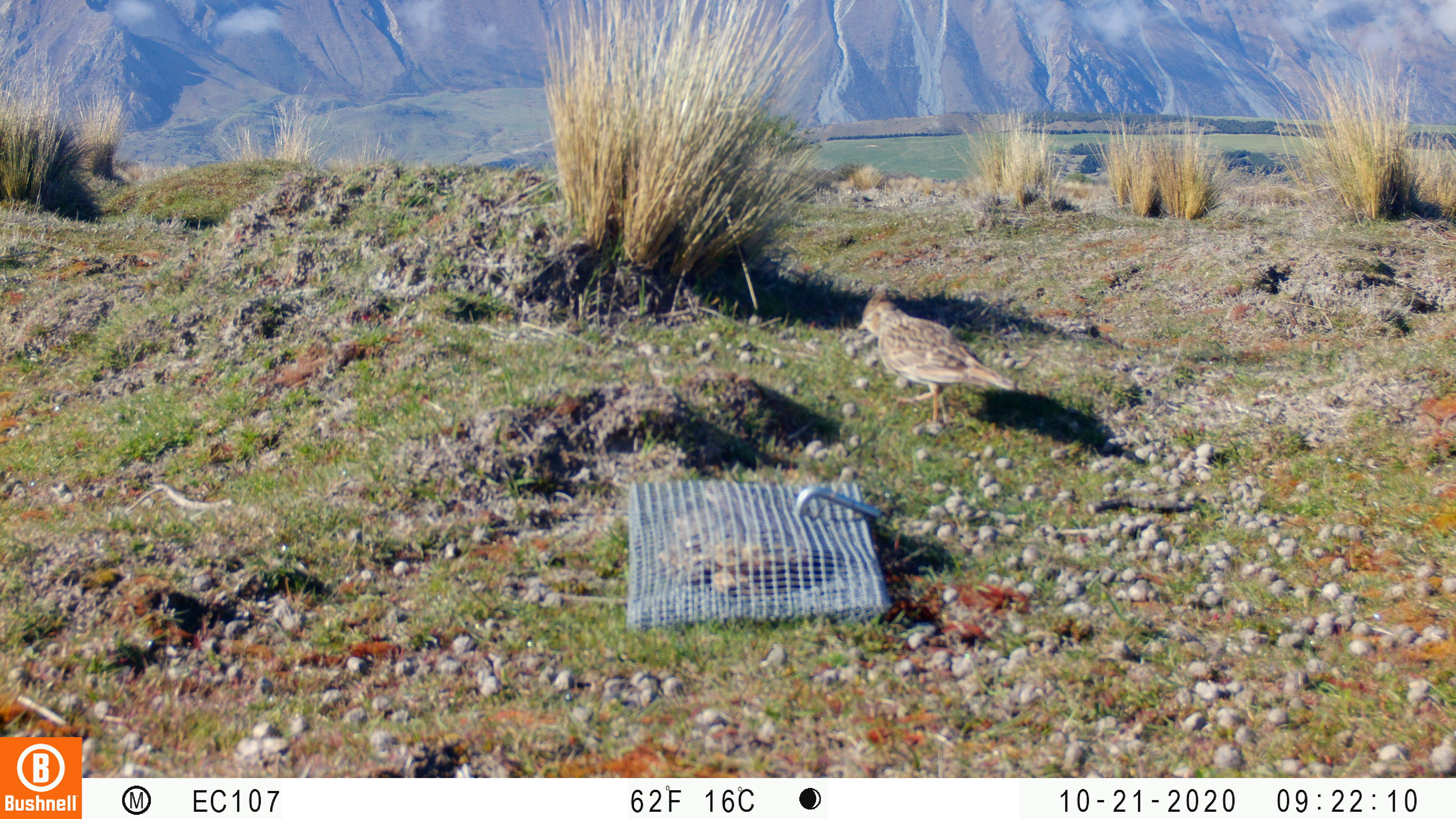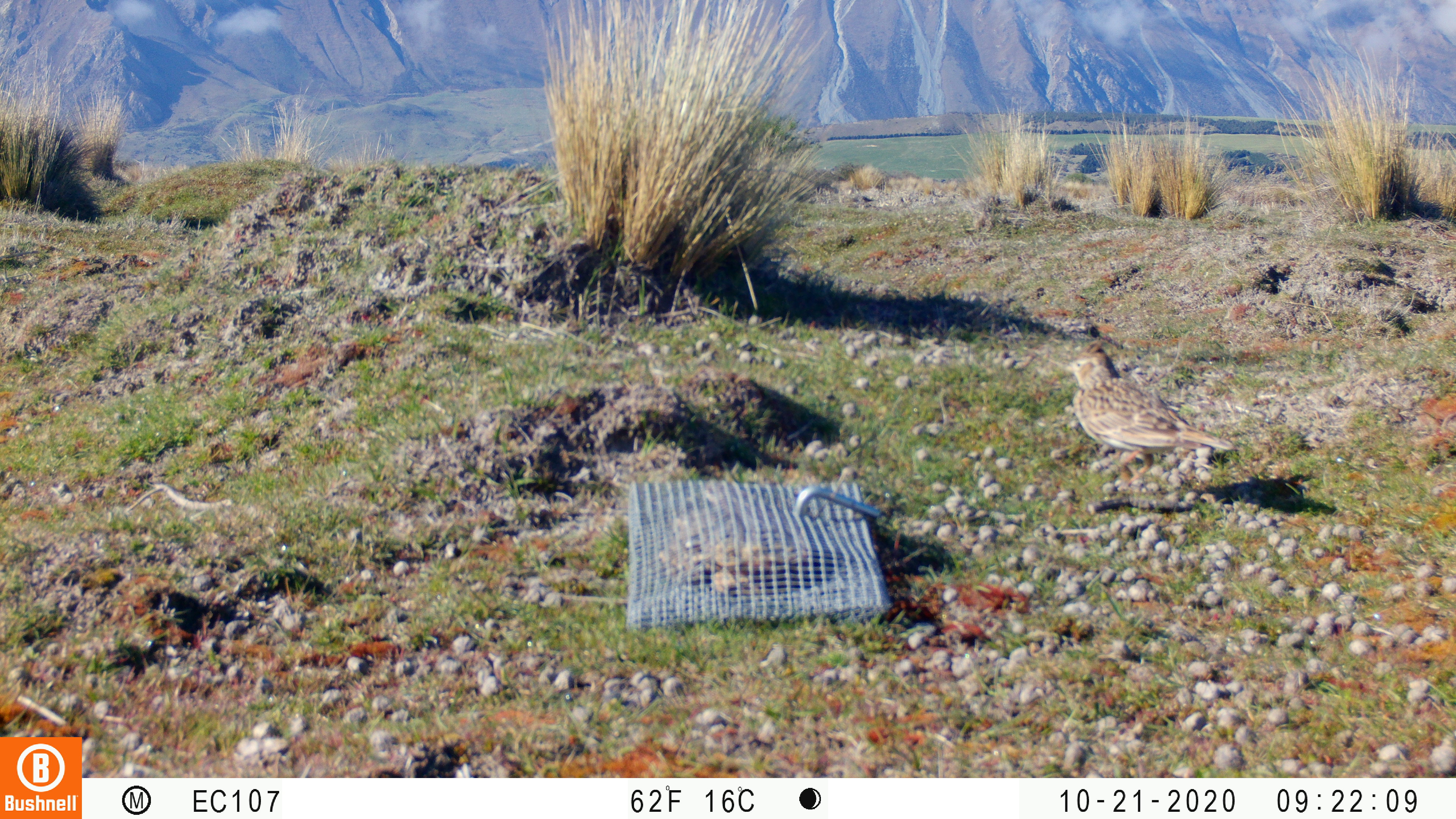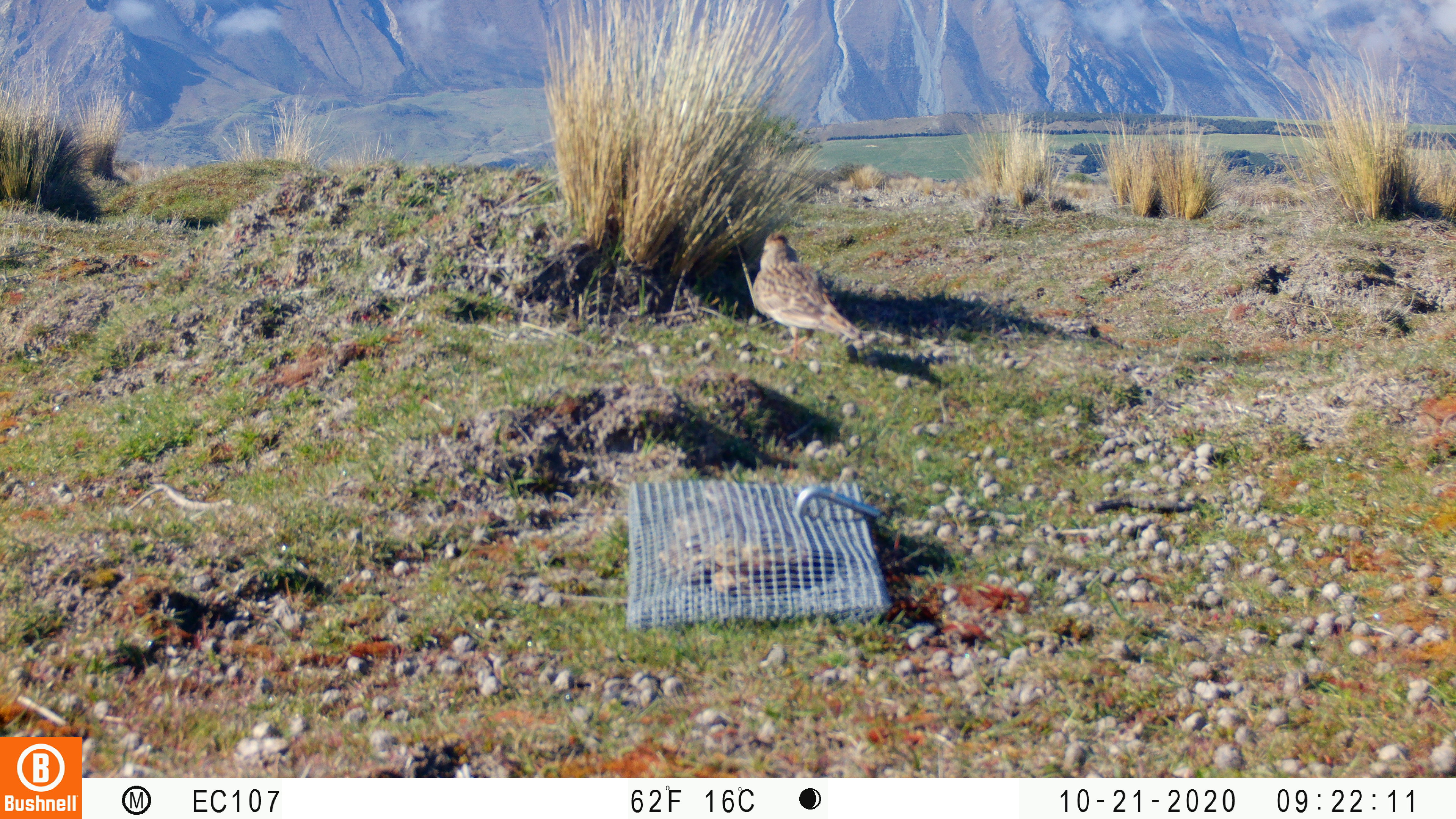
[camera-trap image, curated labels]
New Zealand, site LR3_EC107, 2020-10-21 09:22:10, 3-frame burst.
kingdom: Animalia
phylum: Chordata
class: Aves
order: Passeriformes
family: Motacillidae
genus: Anthus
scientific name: Anthus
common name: pipit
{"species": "pipit (Anthus)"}